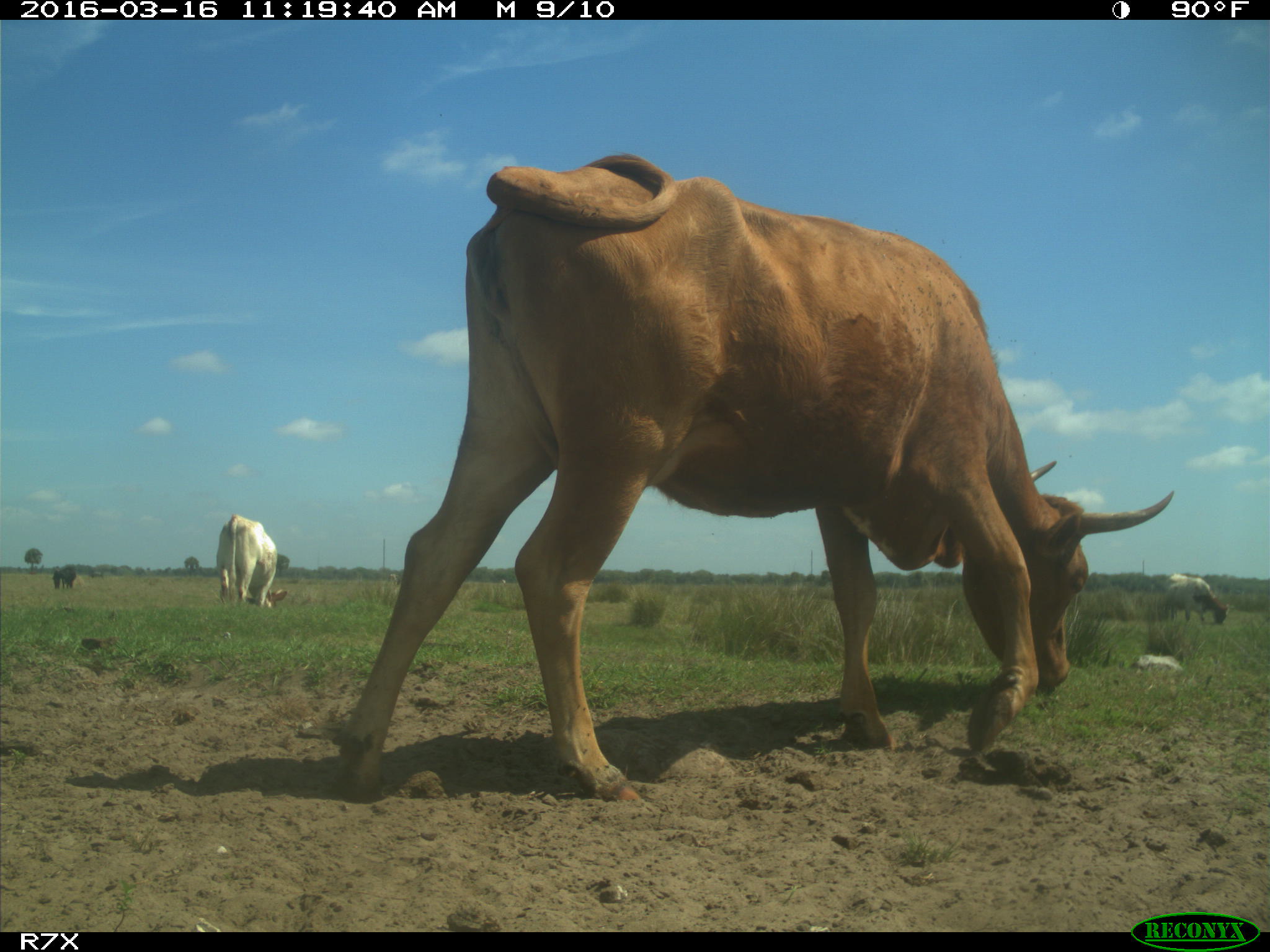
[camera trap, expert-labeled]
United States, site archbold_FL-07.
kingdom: Animalia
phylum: Chordata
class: Mammalia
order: Artiodactyla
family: Bovidae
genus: Bos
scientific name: Bos taurus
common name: domestic cow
Bos taurus (domestic cow).